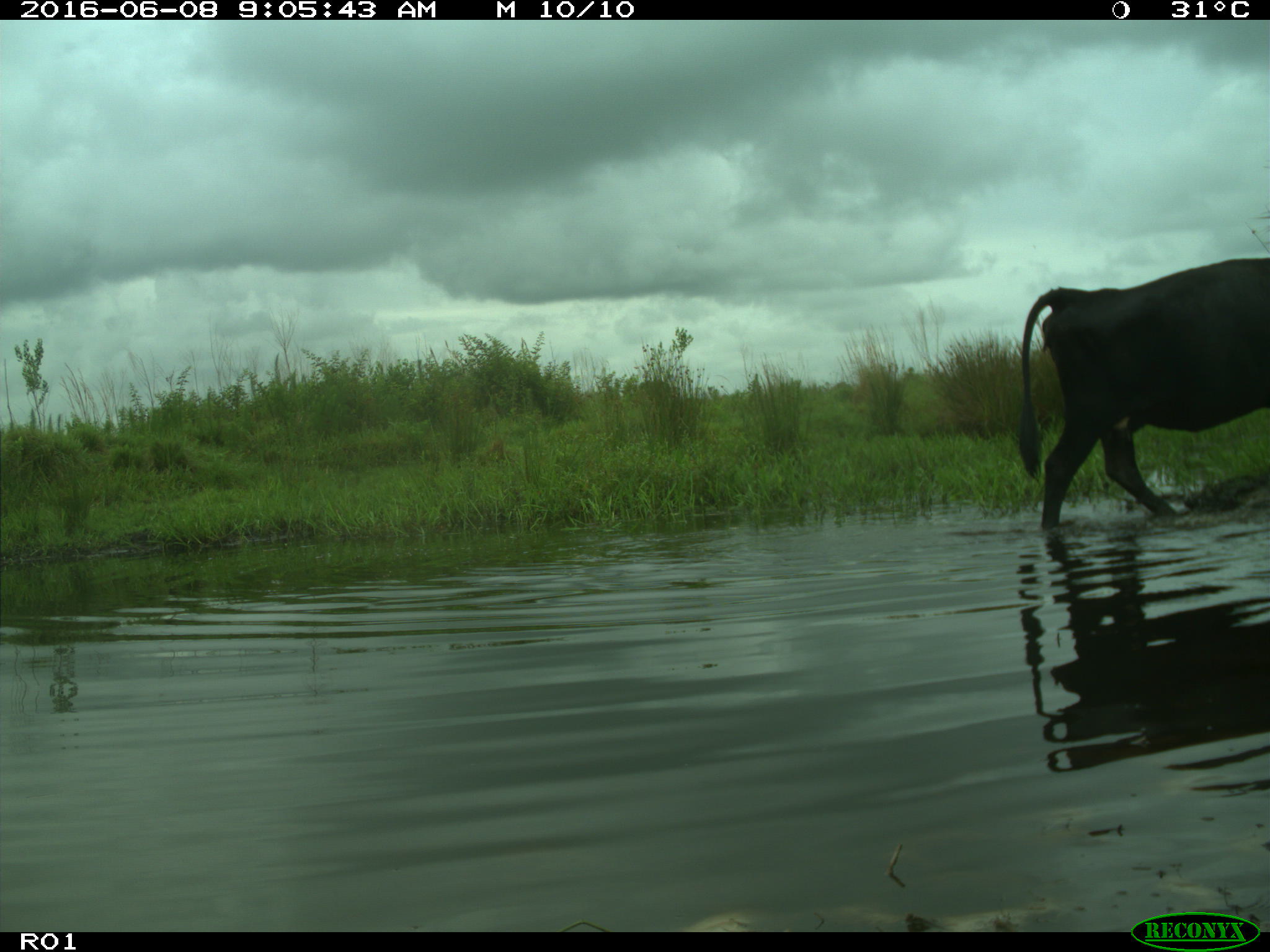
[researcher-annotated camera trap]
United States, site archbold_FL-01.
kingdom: Animalia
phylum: Chordata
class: Mammalia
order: Artiodactyla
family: Bovidae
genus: Bos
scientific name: Bos taurus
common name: domestic cow